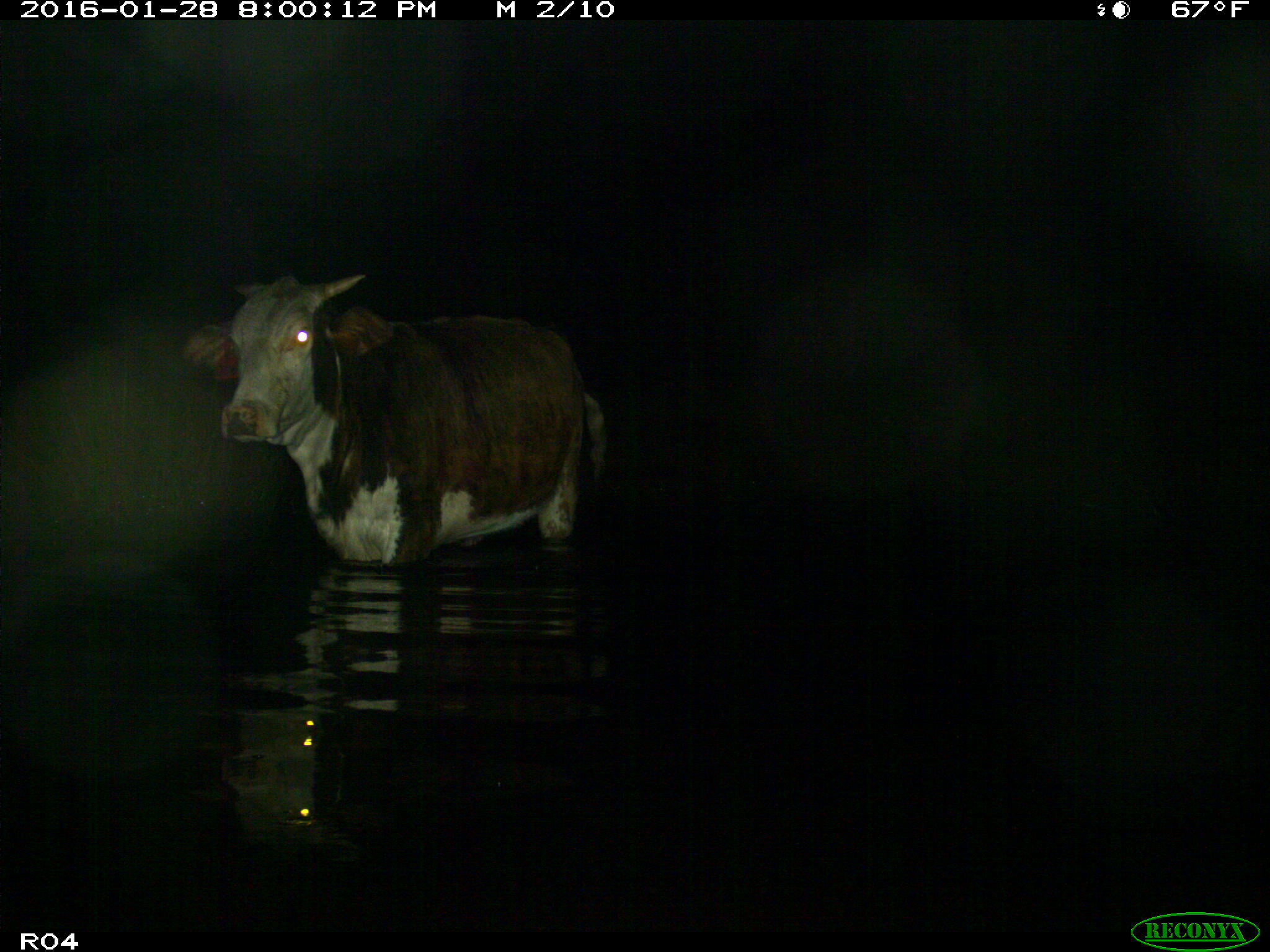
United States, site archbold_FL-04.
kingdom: Animalia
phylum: Chordata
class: Mammalia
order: Artiodactyla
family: Bovidae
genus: Bos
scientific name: Bos taurus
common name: domestic cow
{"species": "Bos taurus (domestic cow)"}